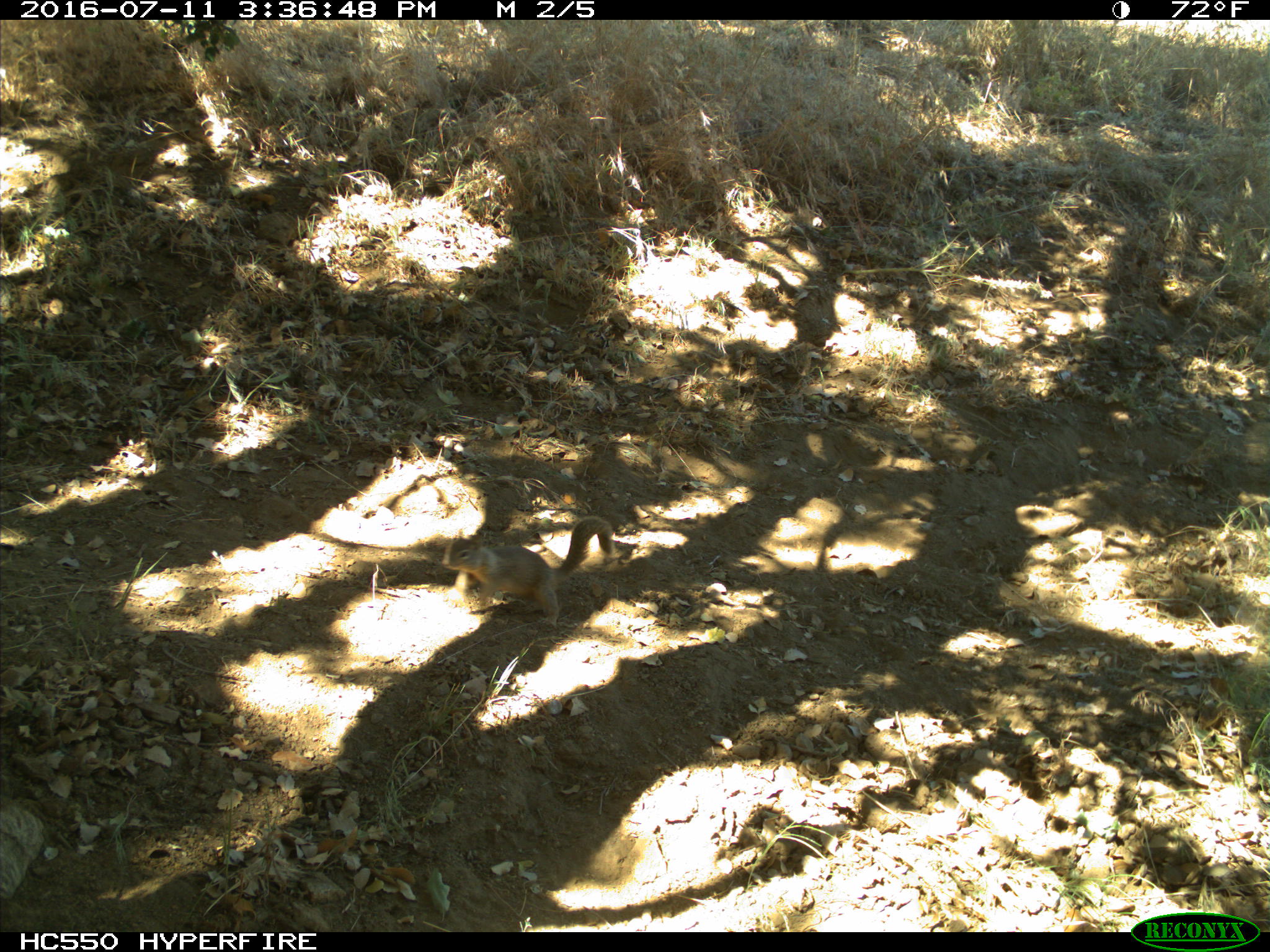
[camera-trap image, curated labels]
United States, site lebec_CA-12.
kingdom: Animalia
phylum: Chordata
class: Mammalia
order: Rodentia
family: Sciuridae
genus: Otospermophilus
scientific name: Otospermophilus beecheyi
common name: california ground squirrel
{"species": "Otospermophilus beecheyi (california ground squirrel)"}